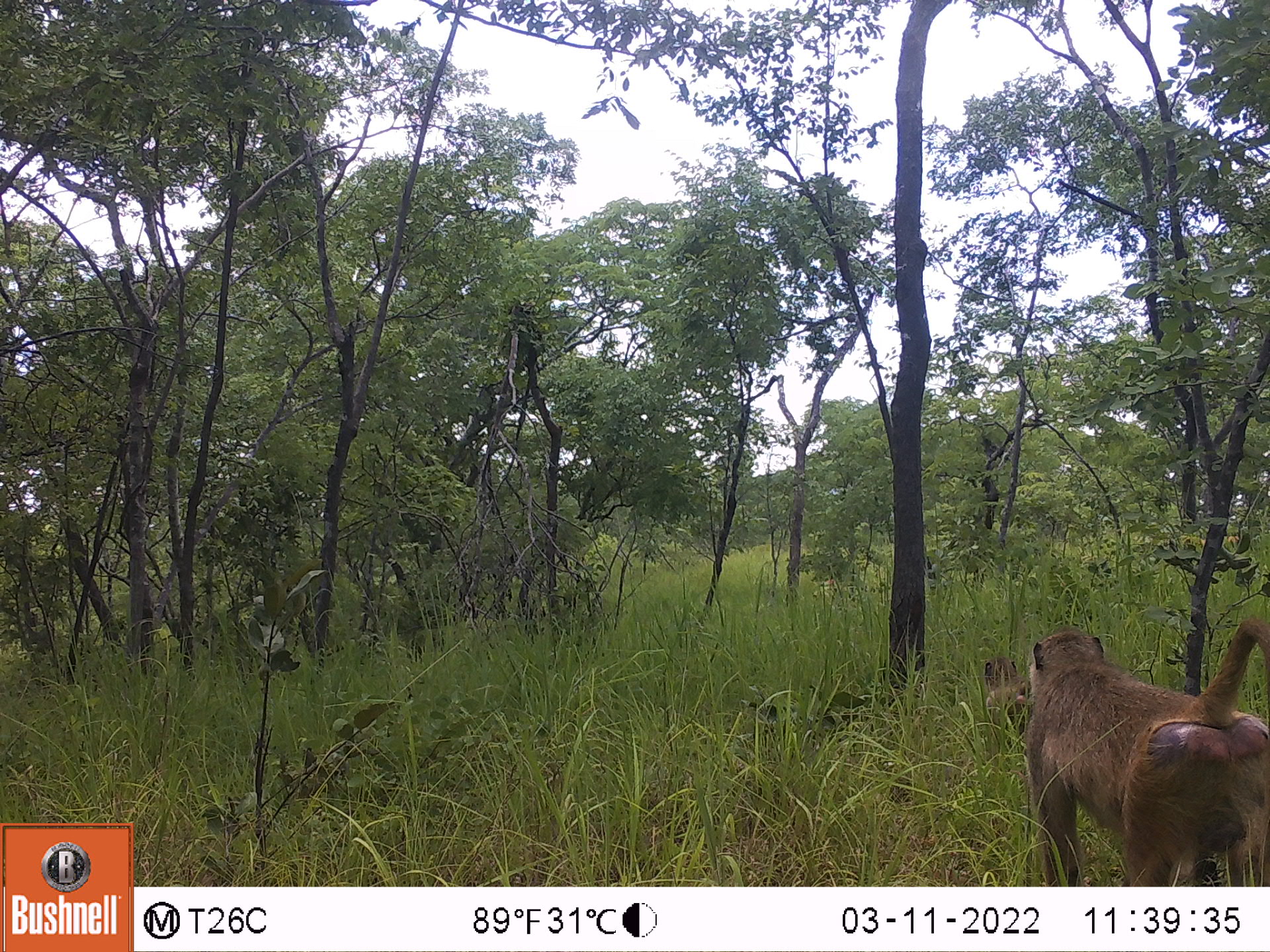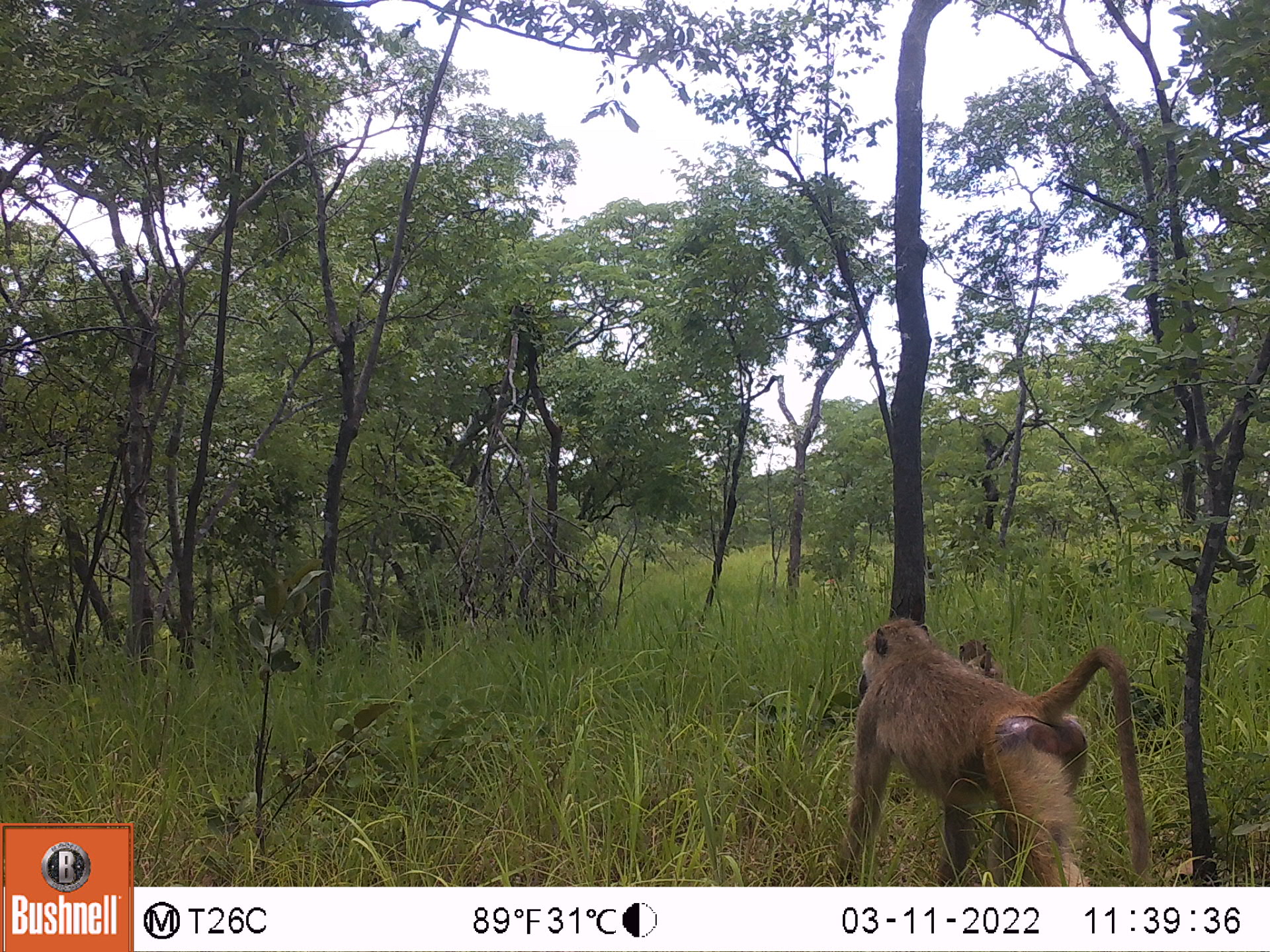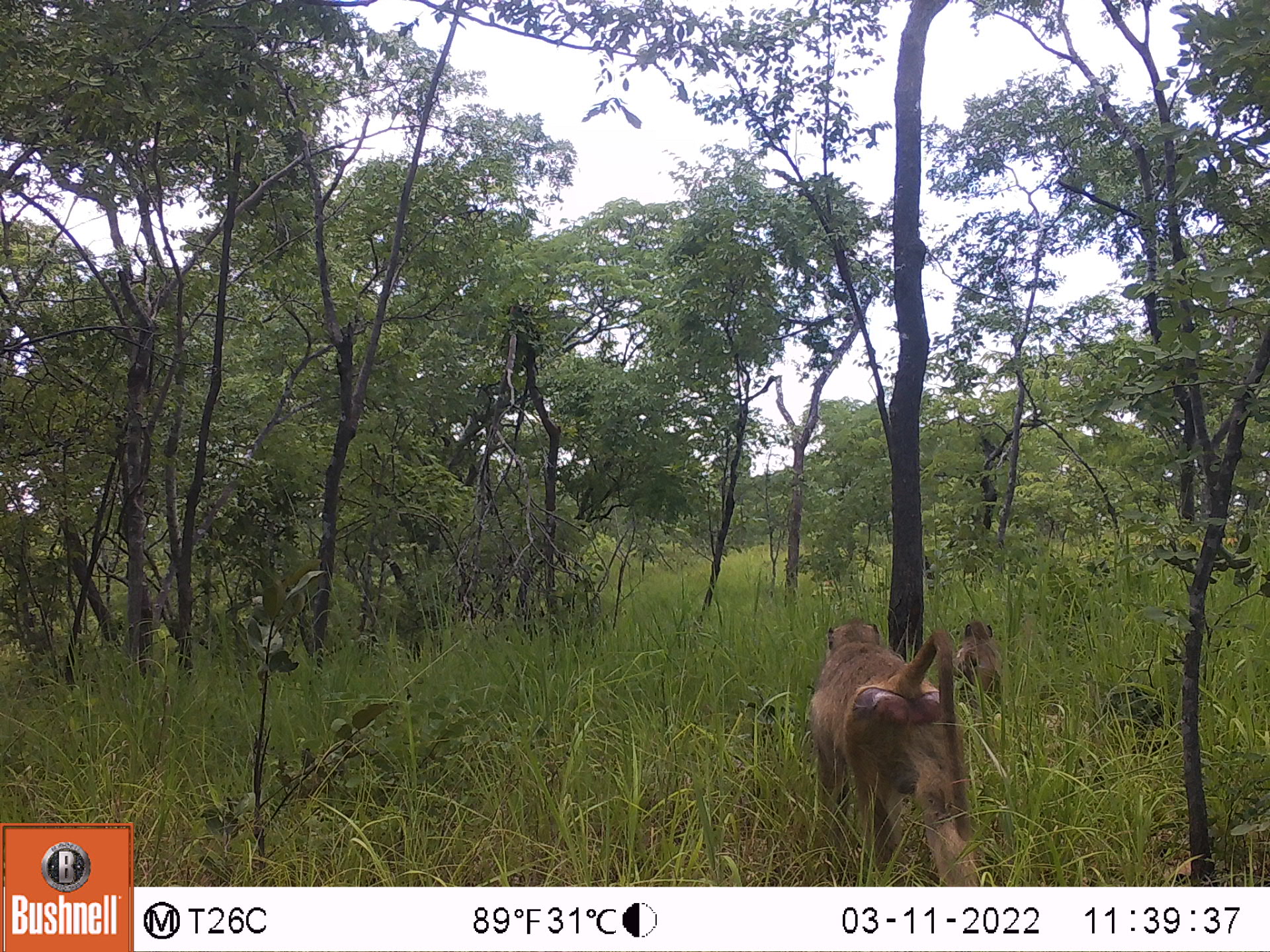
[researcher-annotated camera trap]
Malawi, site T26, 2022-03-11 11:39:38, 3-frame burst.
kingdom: Animalia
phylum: Chordata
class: Mammalia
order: Primates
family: Cercopithecidae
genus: Papio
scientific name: Papio cynocephalus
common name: yellow baboon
Yellow baboon (Papio cynocephalus), count 2.